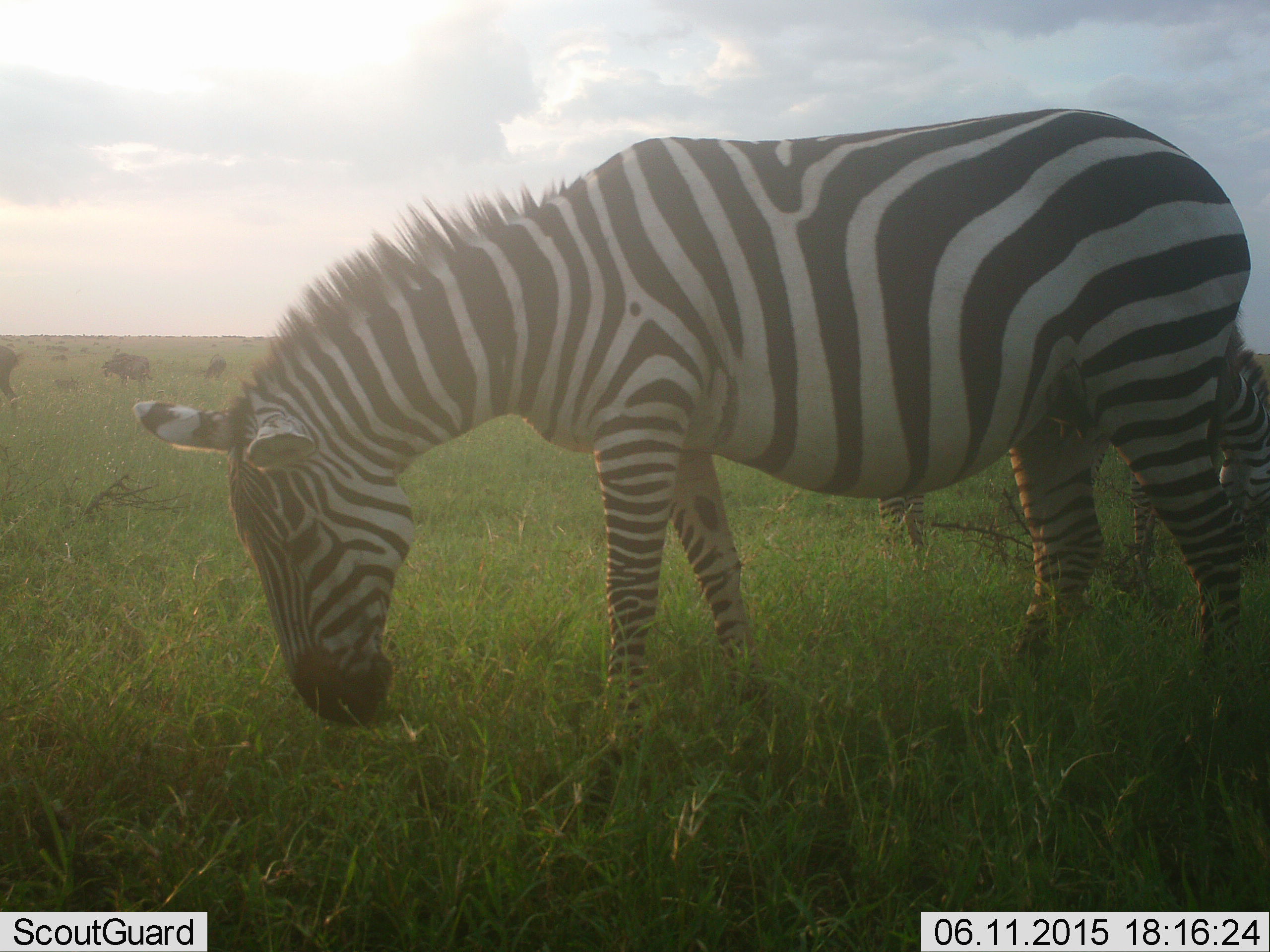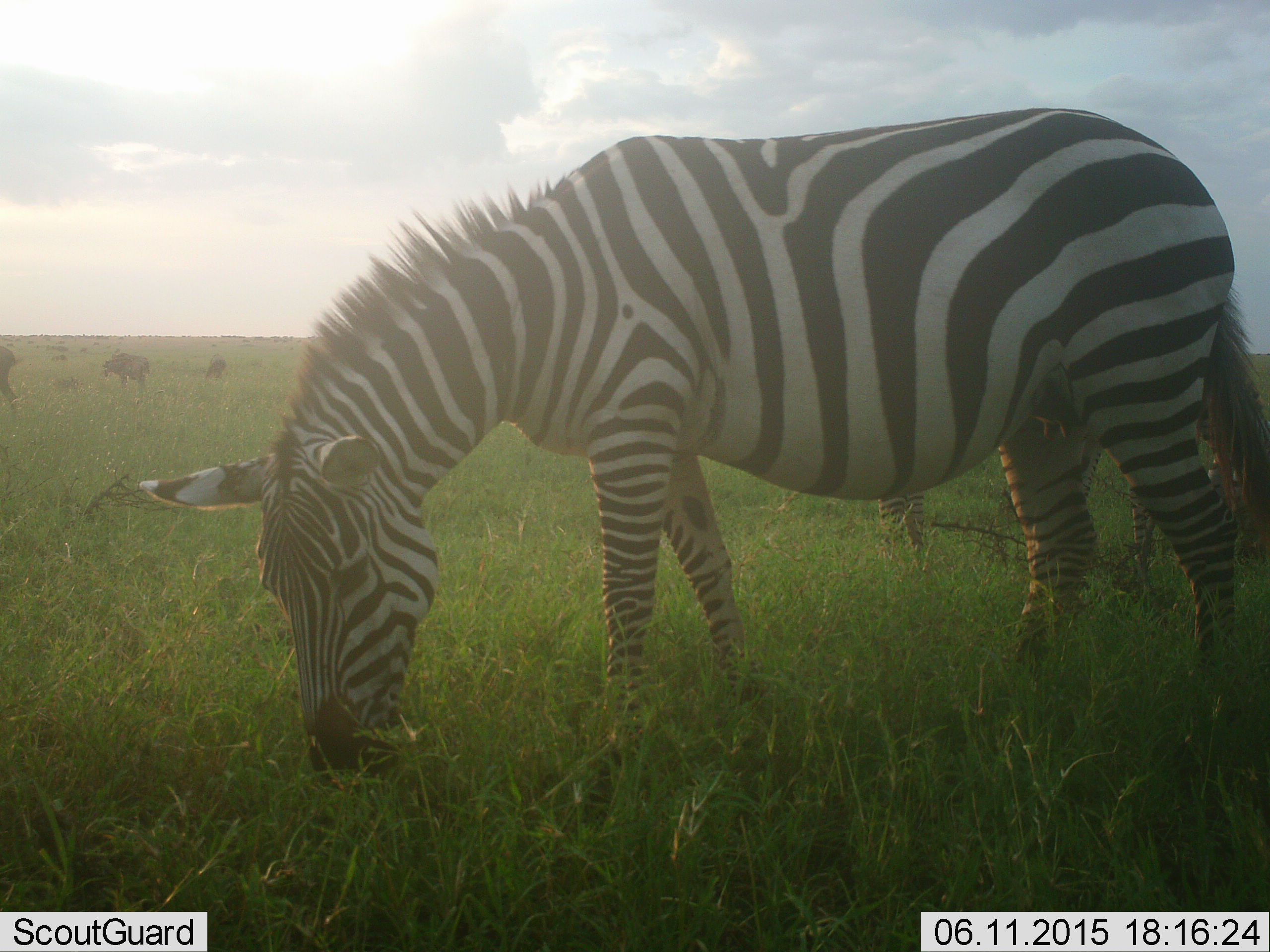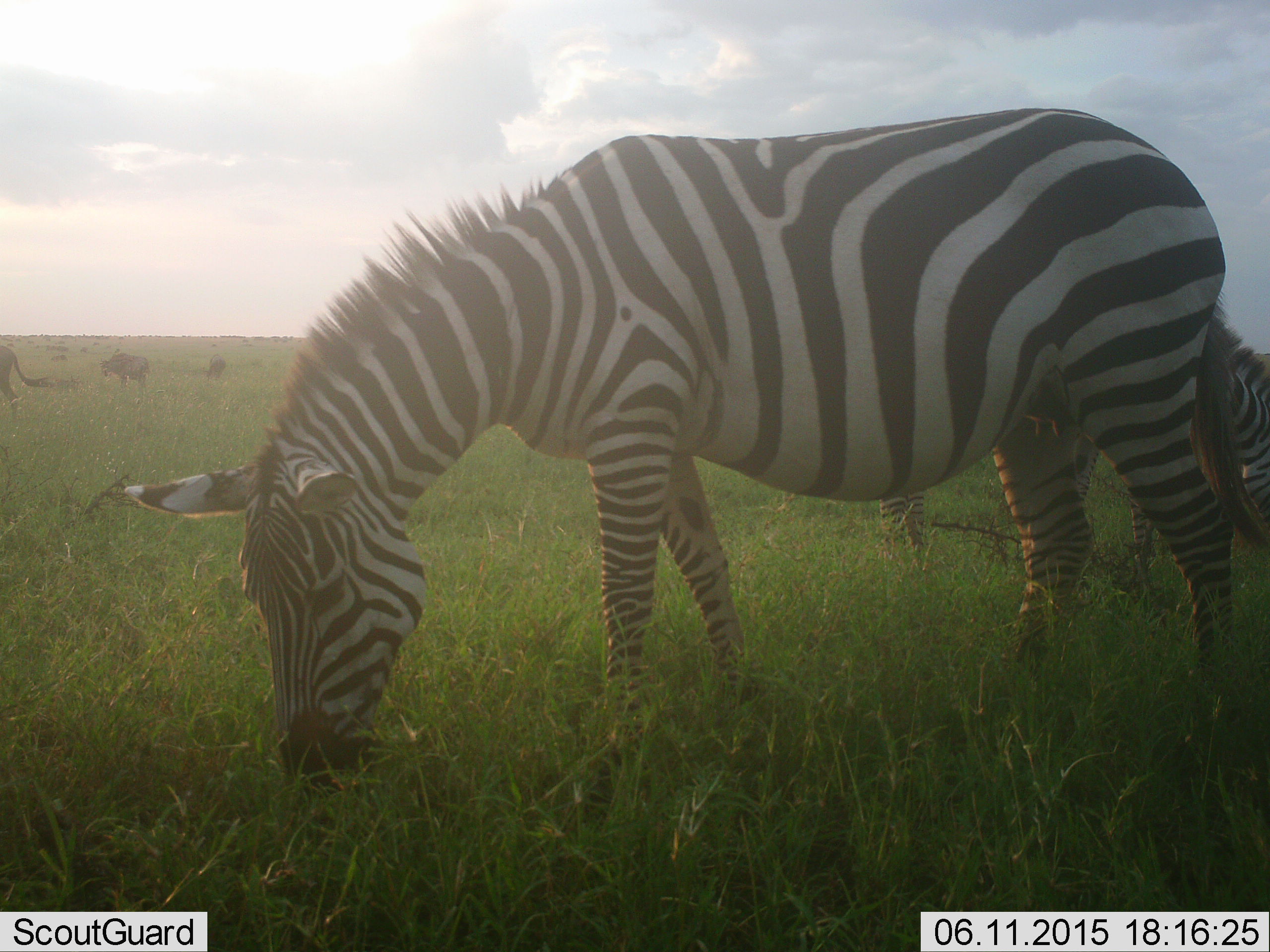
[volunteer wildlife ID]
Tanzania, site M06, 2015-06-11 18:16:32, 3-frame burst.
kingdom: Animalia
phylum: Chordata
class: Mammalia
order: Perissodactyla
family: Equidae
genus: Equus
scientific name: Equus quagga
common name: plains zebra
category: zebra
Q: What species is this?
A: Zebra (plains zebra) (Equus quagga).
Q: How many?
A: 2.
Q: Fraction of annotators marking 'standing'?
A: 36%.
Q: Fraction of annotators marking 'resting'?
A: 0%.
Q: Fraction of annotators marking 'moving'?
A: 7%.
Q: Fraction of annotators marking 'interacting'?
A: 0%.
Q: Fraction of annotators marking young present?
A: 0%.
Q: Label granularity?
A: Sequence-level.